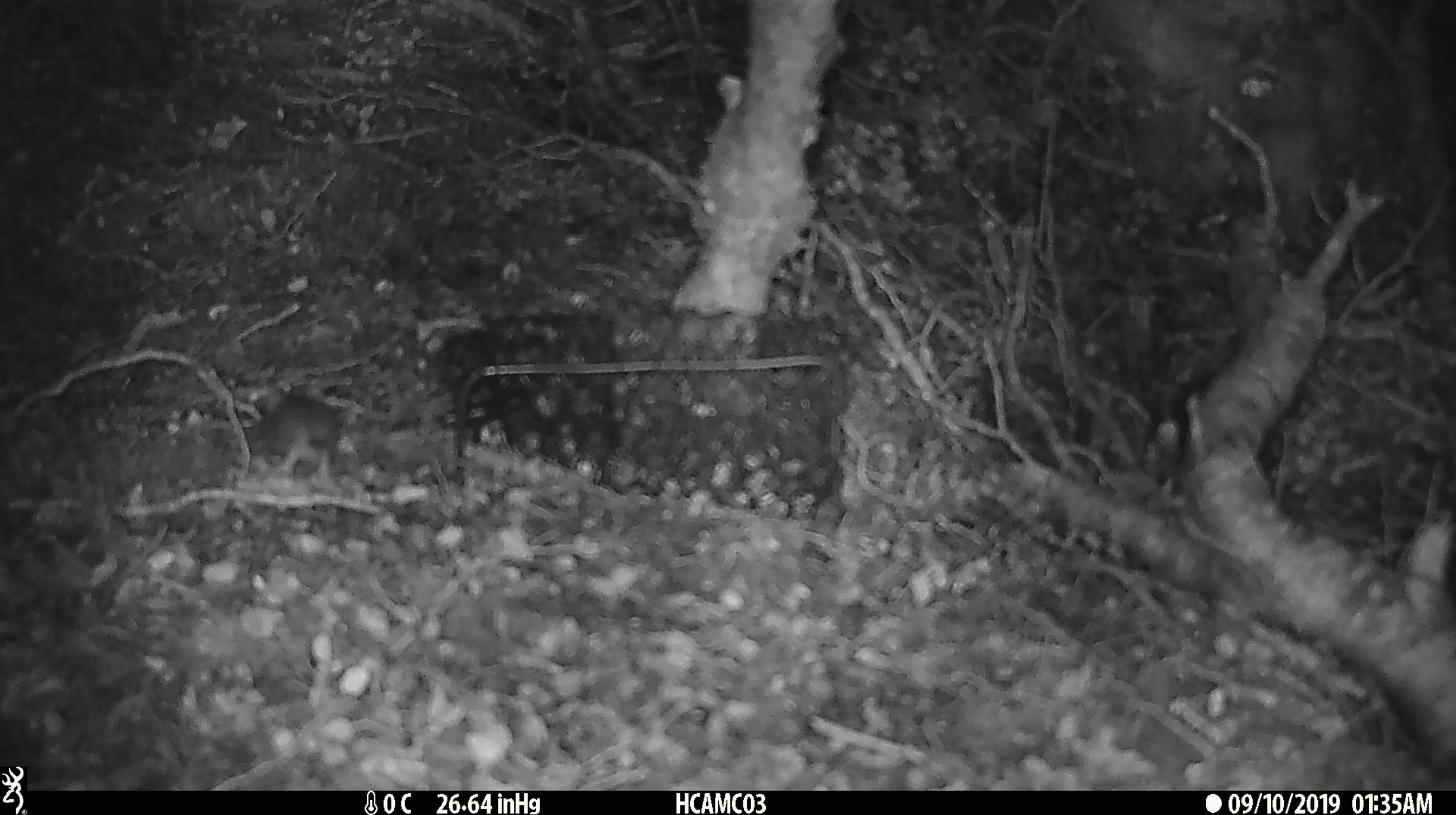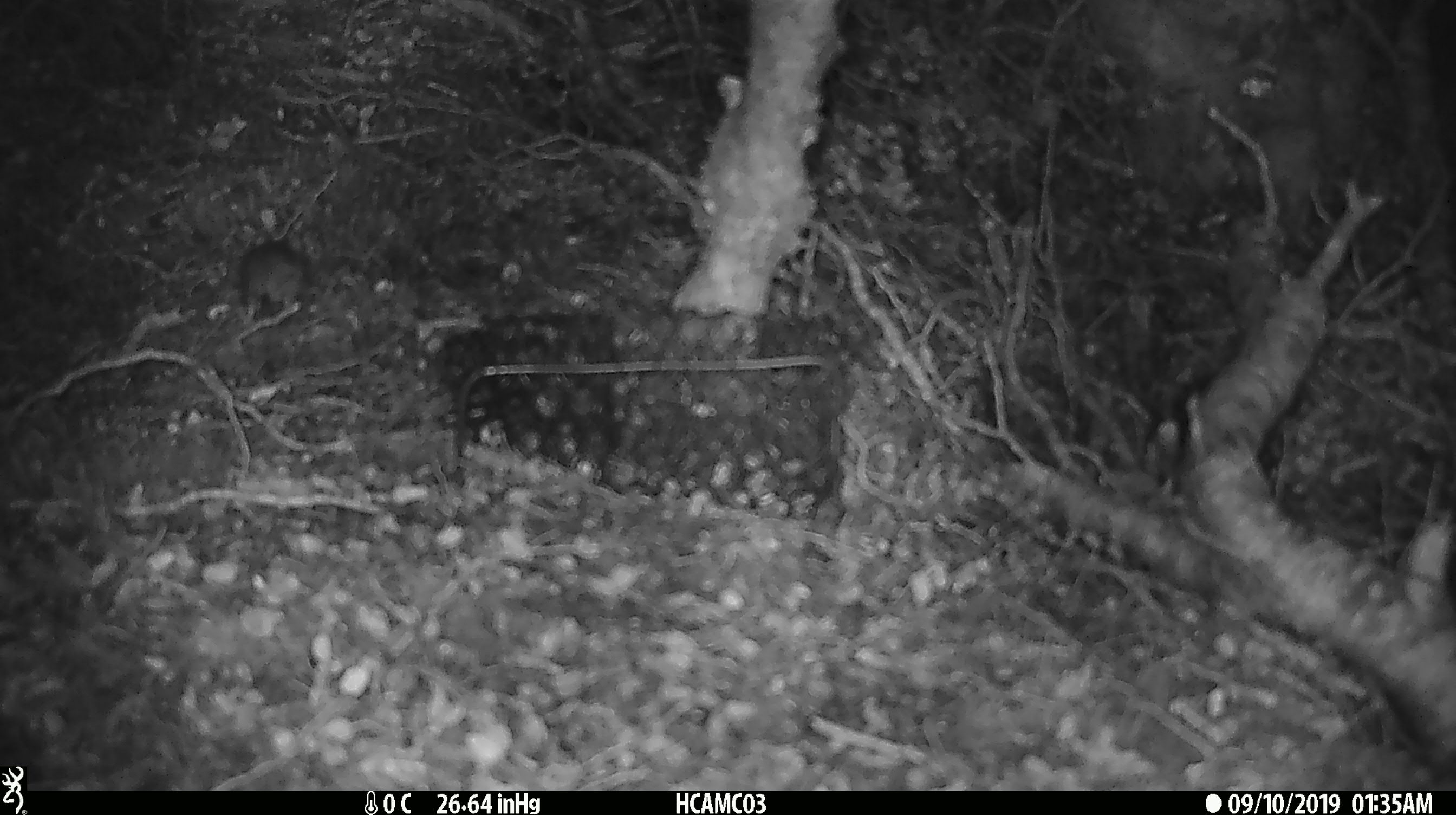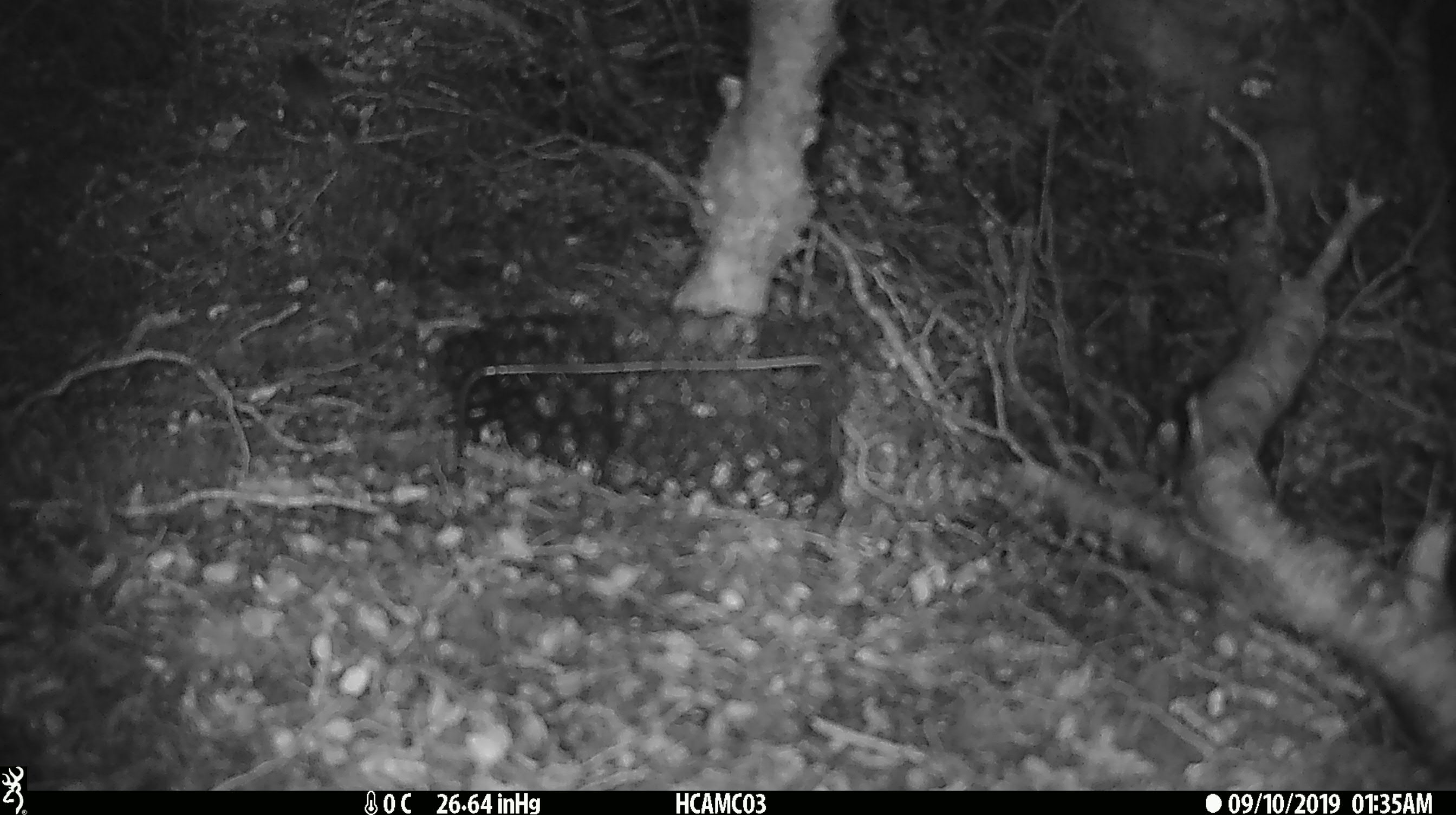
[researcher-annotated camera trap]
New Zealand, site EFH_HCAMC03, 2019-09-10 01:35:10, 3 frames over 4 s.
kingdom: Animalia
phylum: Chordata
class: Mammalia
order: Rodentia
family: Muridae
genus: Mus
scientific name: Mus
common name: mouse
Mouse (Mus).